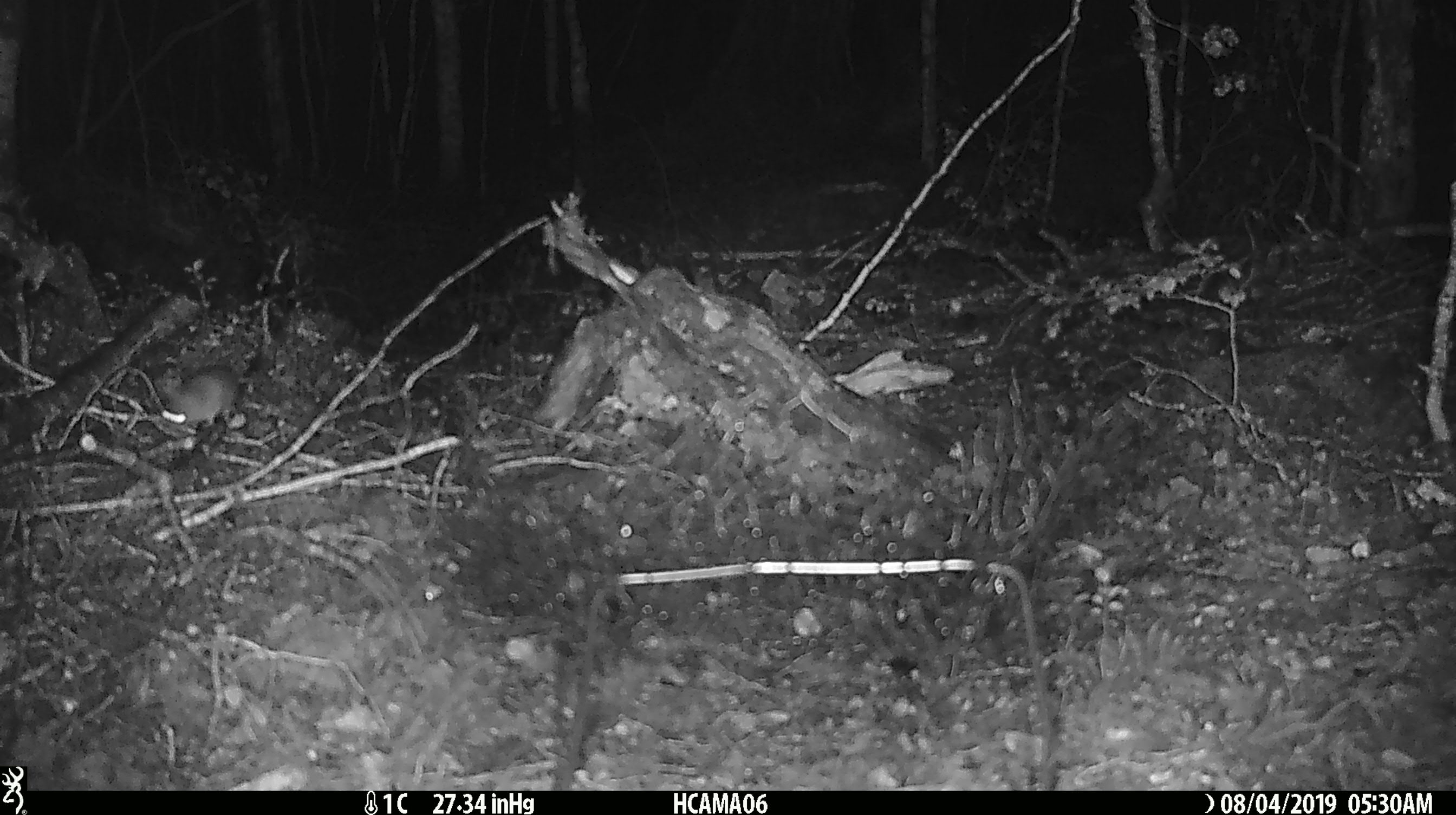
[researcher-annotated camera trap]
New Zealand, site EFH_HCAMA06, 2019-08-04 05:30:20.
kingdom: Animalia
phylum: Chordata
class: Mammalia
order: Rodentia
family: Muridae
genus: Mus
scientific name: Mus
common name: mouse